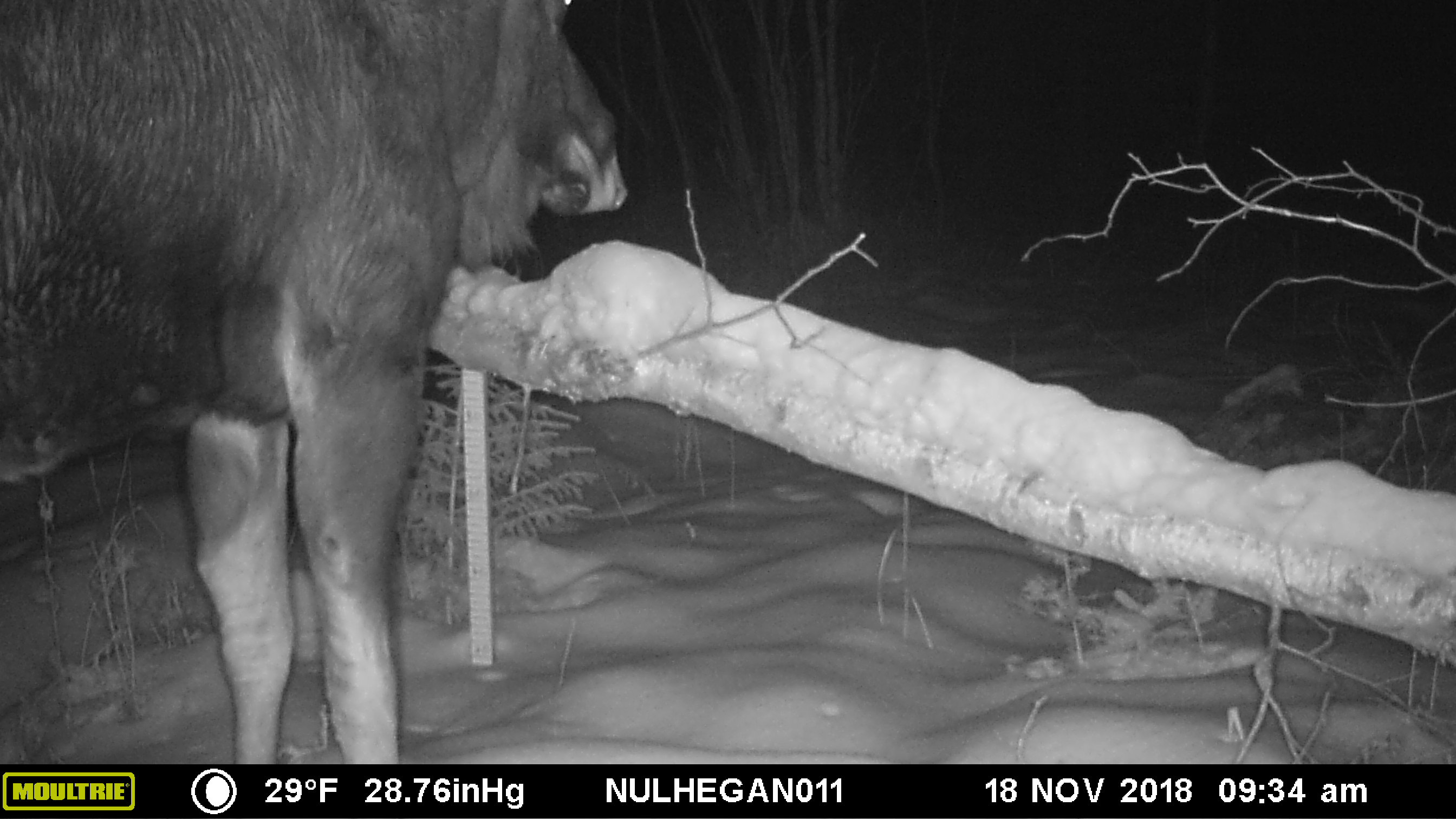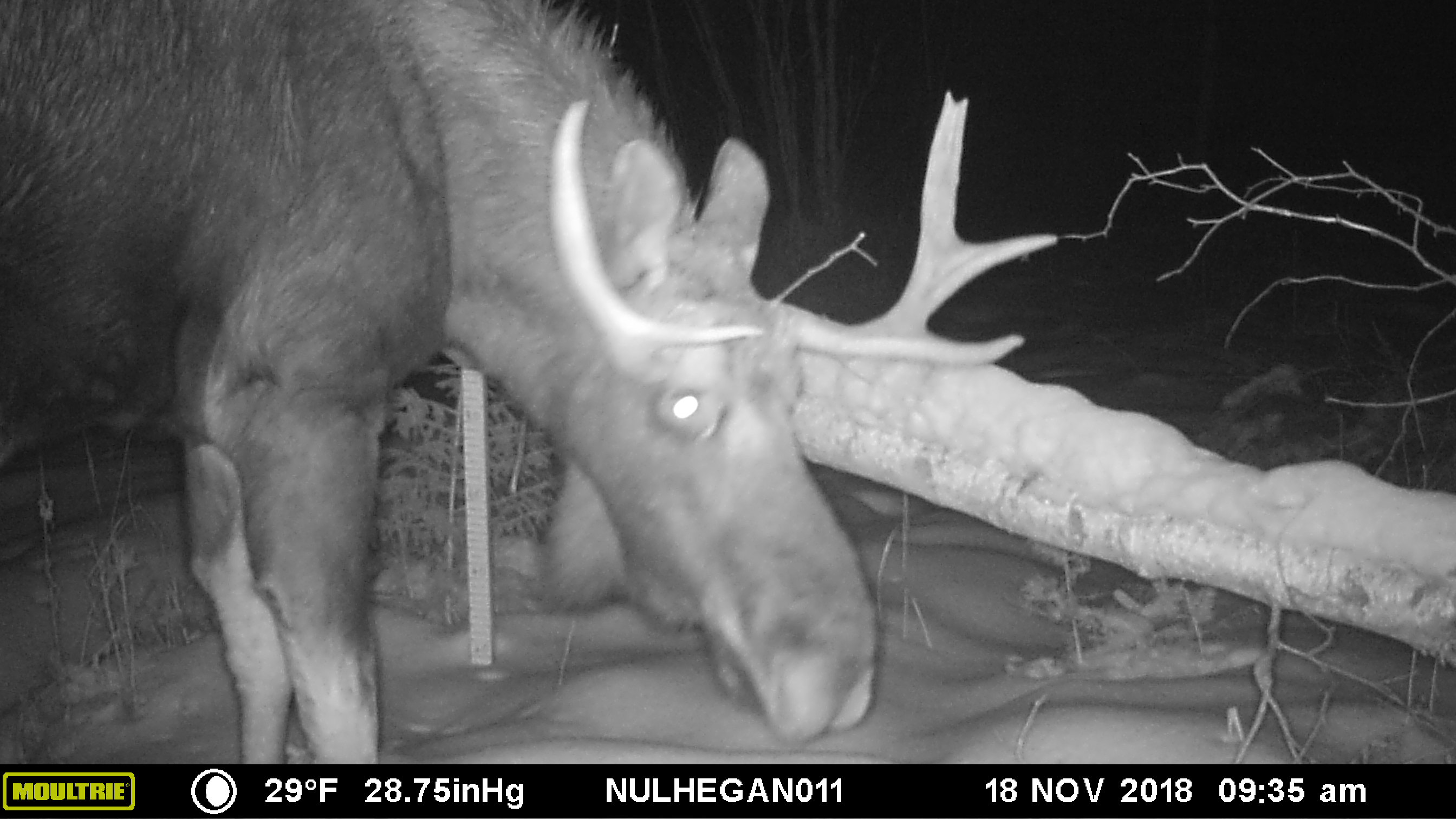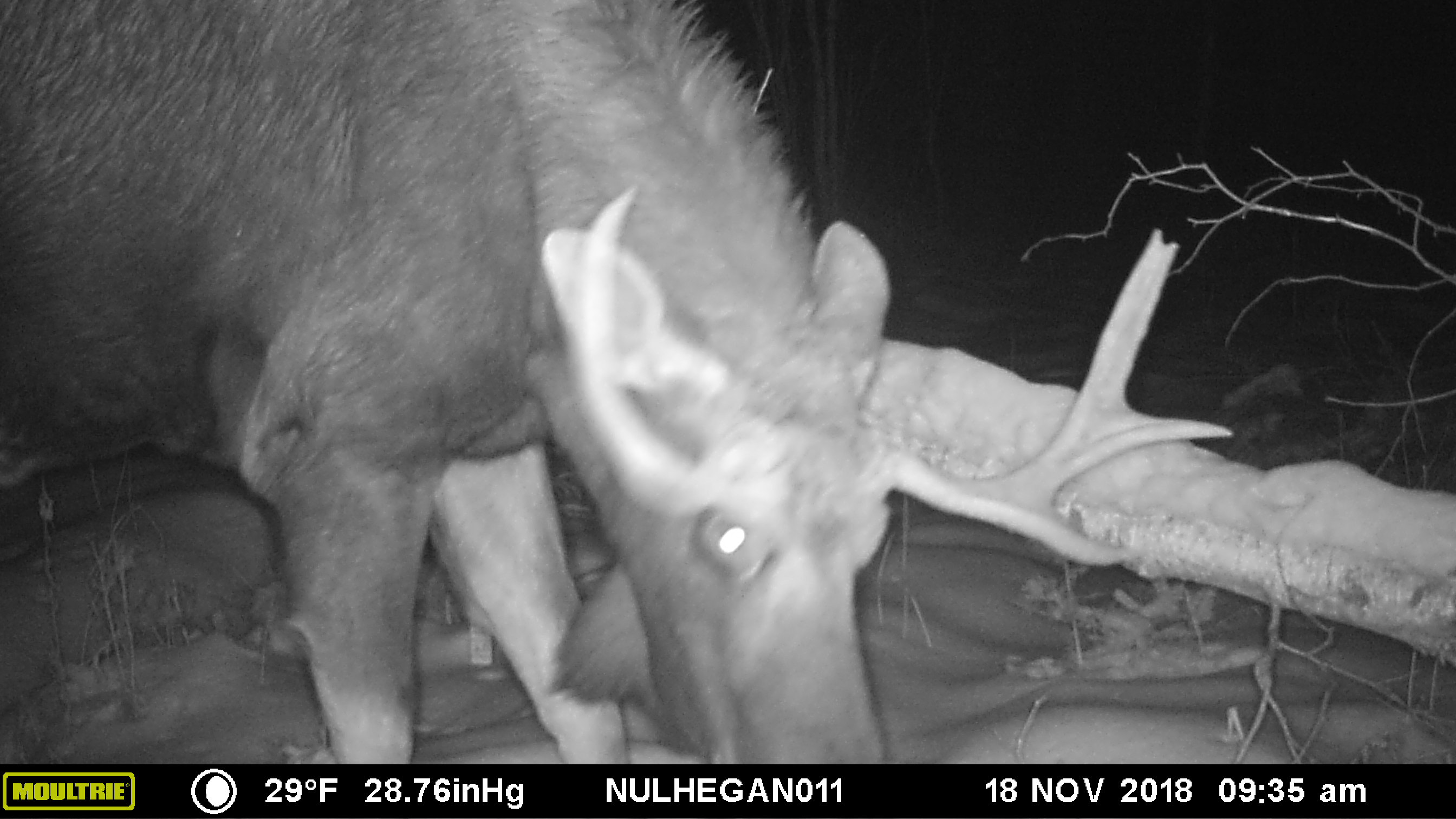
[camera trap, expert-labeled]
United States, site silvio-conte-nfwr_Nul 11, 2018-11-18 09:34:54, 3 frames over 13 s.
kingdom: Animalia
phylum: Chordata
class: Mammalia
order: Artiodactyla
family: Cervidae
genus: Alces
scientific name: Alces alces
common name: moose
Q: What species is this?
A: Moose (Alces alces).